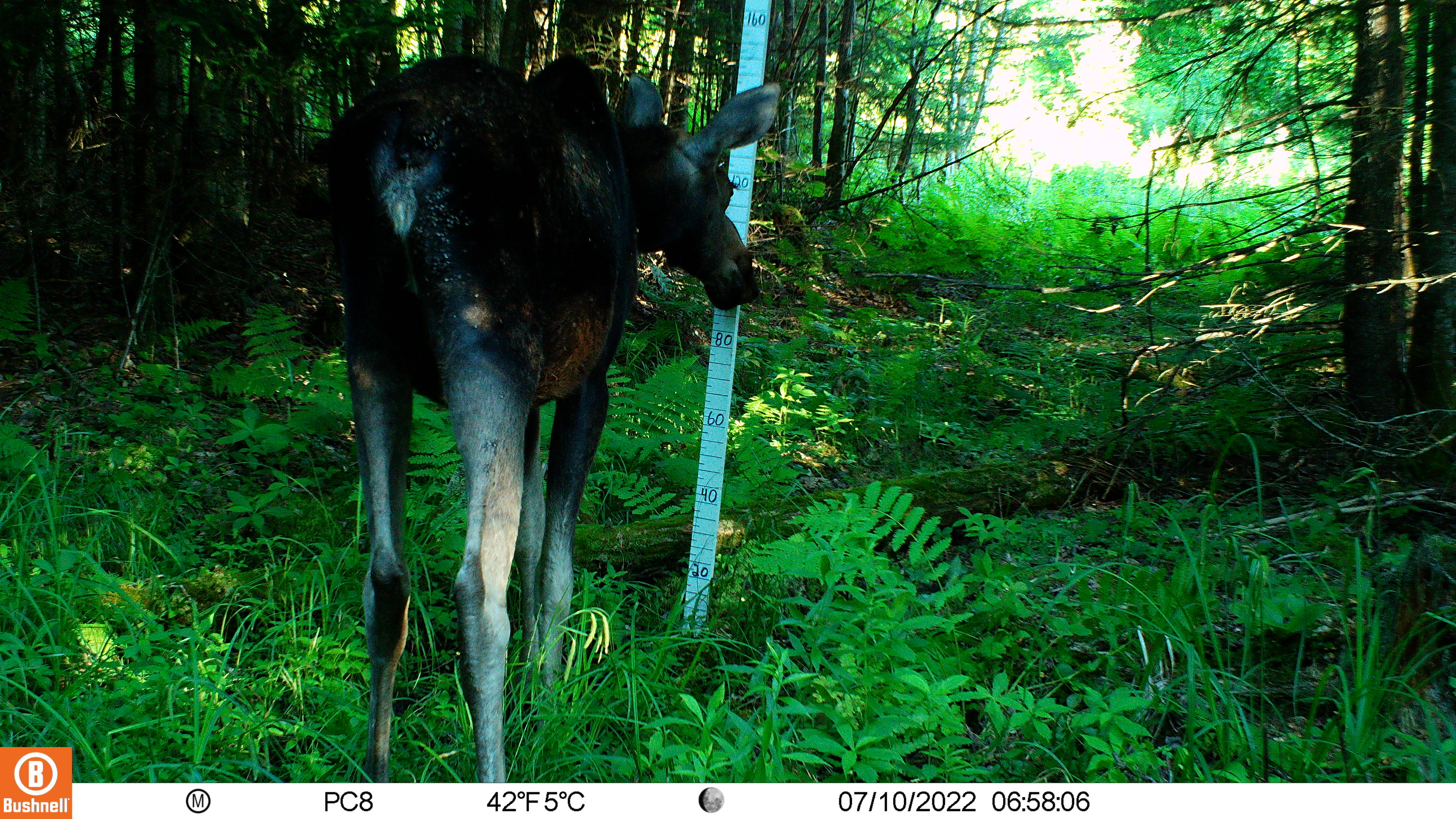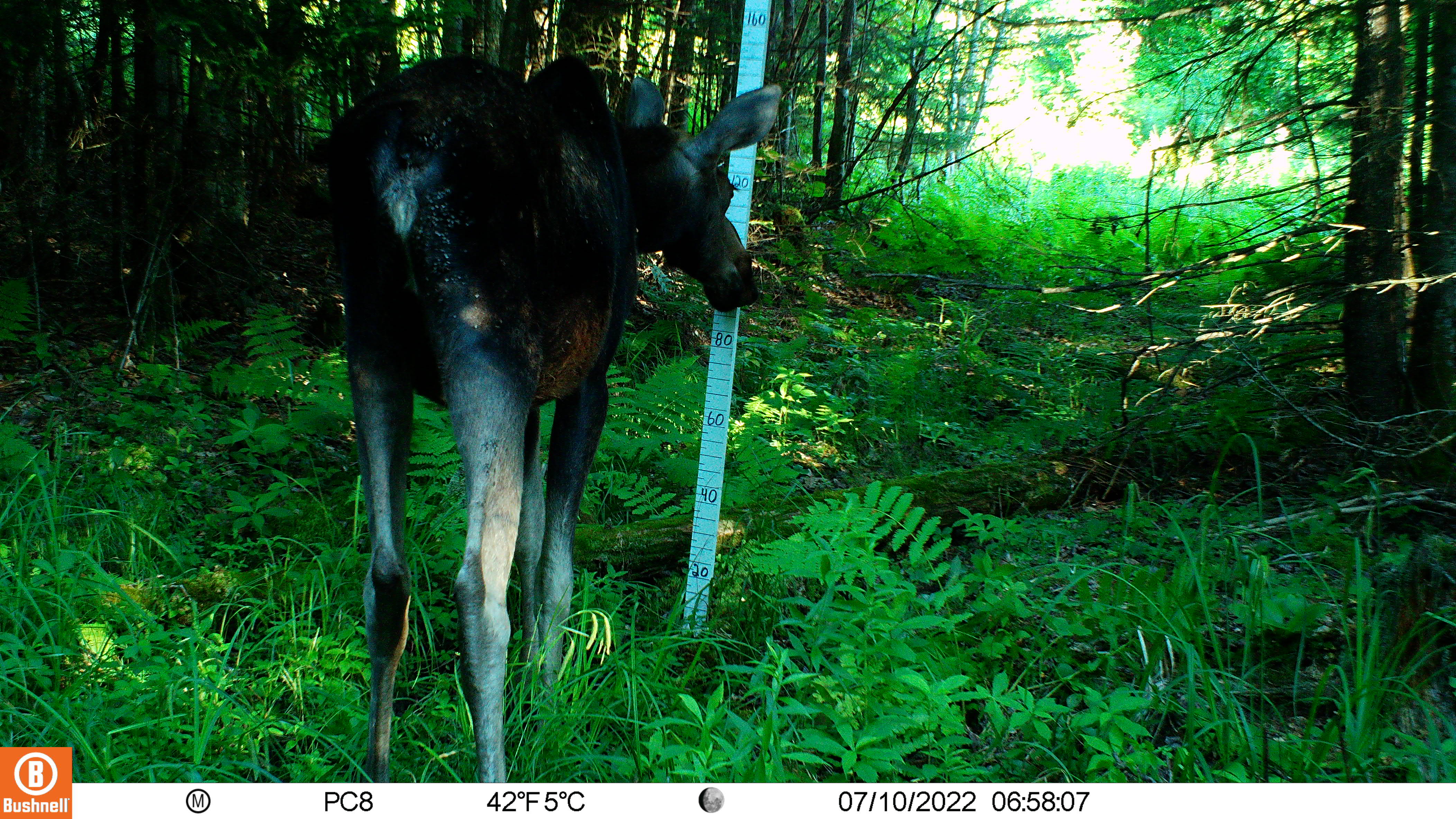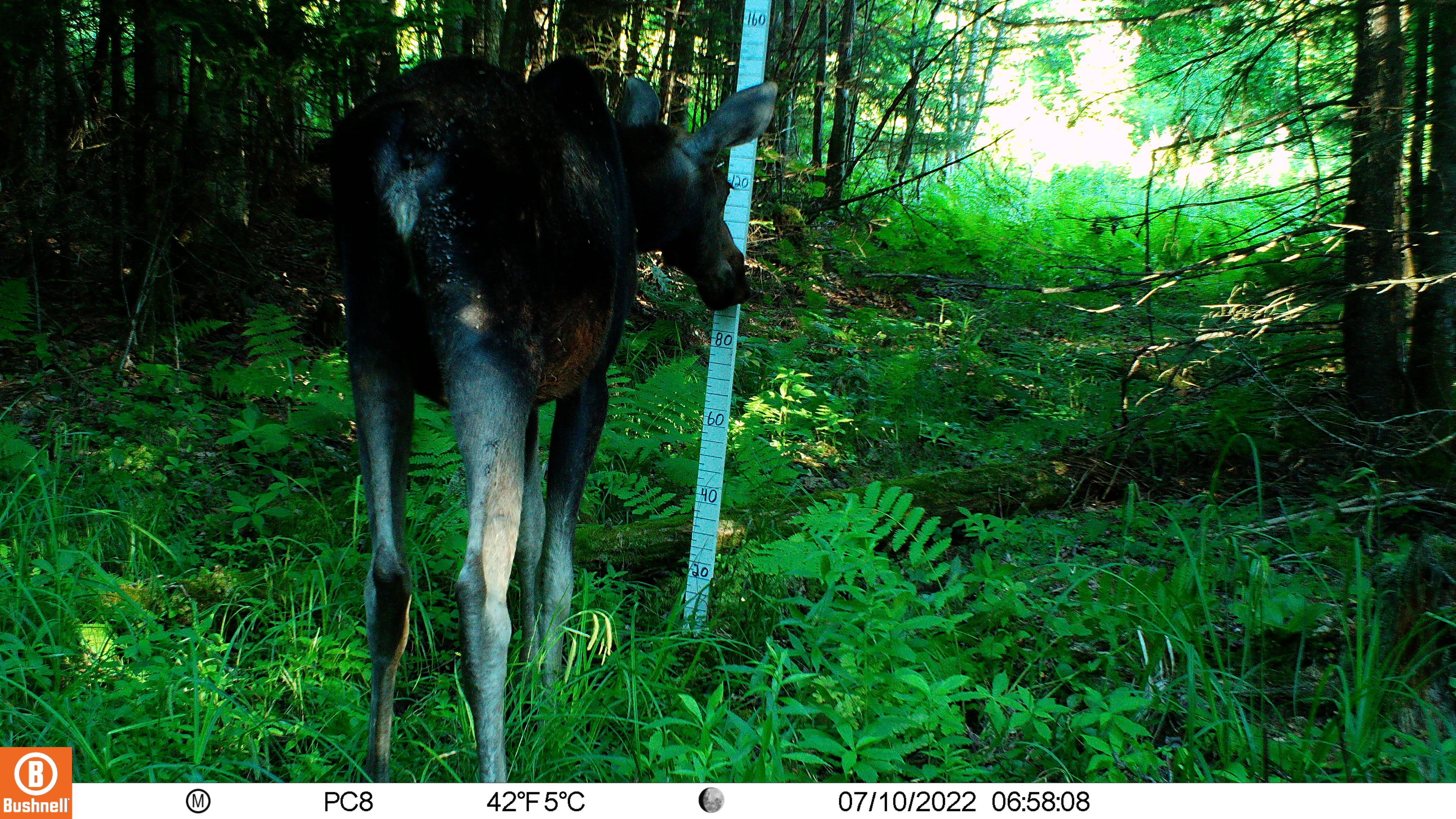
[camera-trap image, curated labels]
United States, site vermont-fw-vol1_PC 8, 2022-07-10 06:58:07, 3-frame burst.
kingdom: Animalia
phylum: Chordata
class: Mammalia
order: Artiodactyla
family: Cervidae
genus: Alces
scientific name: Alces alces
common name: moose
Moose (Alces alces).